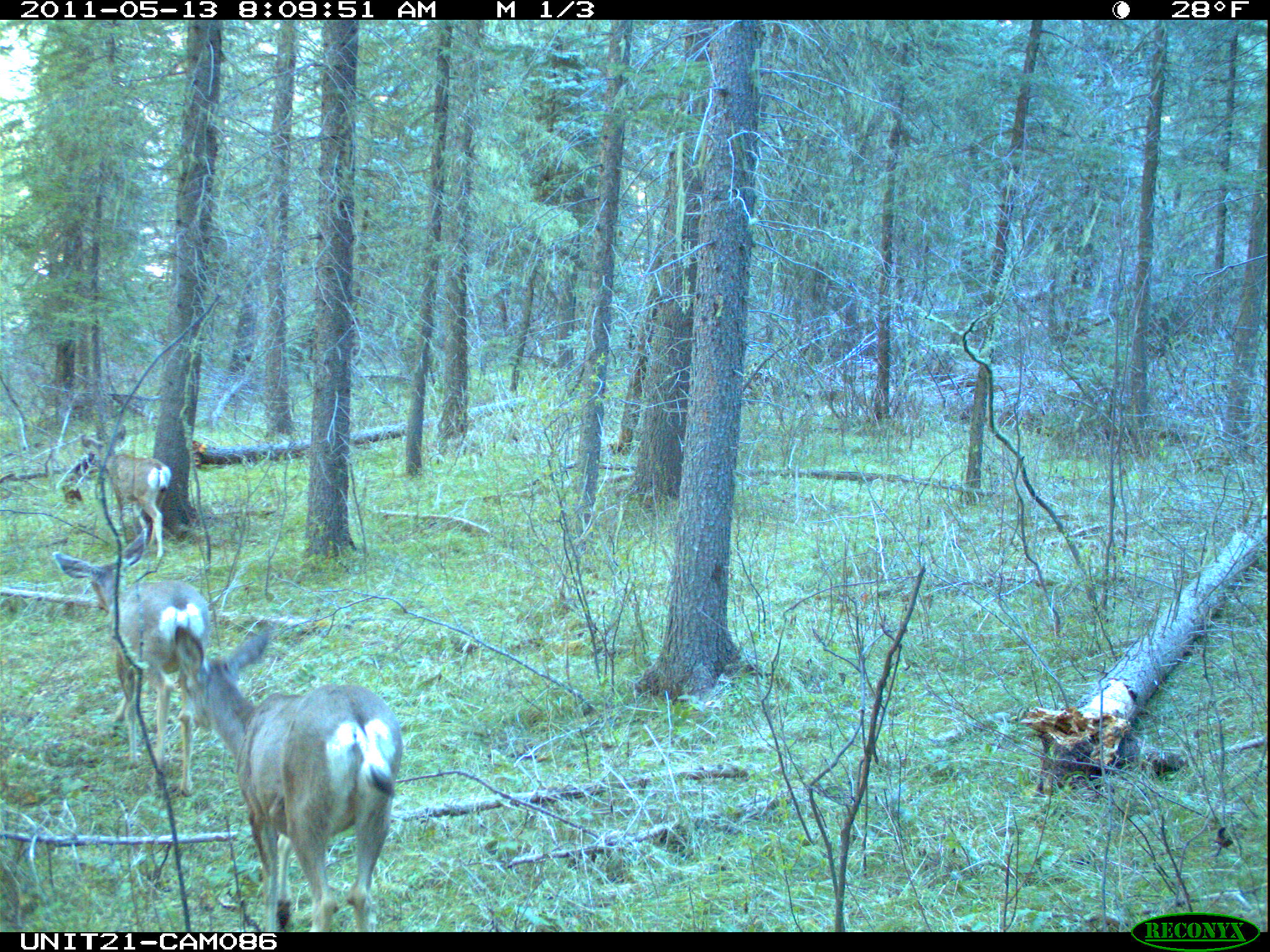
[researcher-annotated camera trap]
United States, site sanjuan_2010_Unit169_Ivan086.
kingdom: Animalia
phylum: Chordata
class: Mammalia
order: Artiodactyla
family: Cervidae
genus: Odocoileus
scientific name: Odocoileus hemionus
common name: mule deer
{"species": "Odocoileus hemionus (mule deer)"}